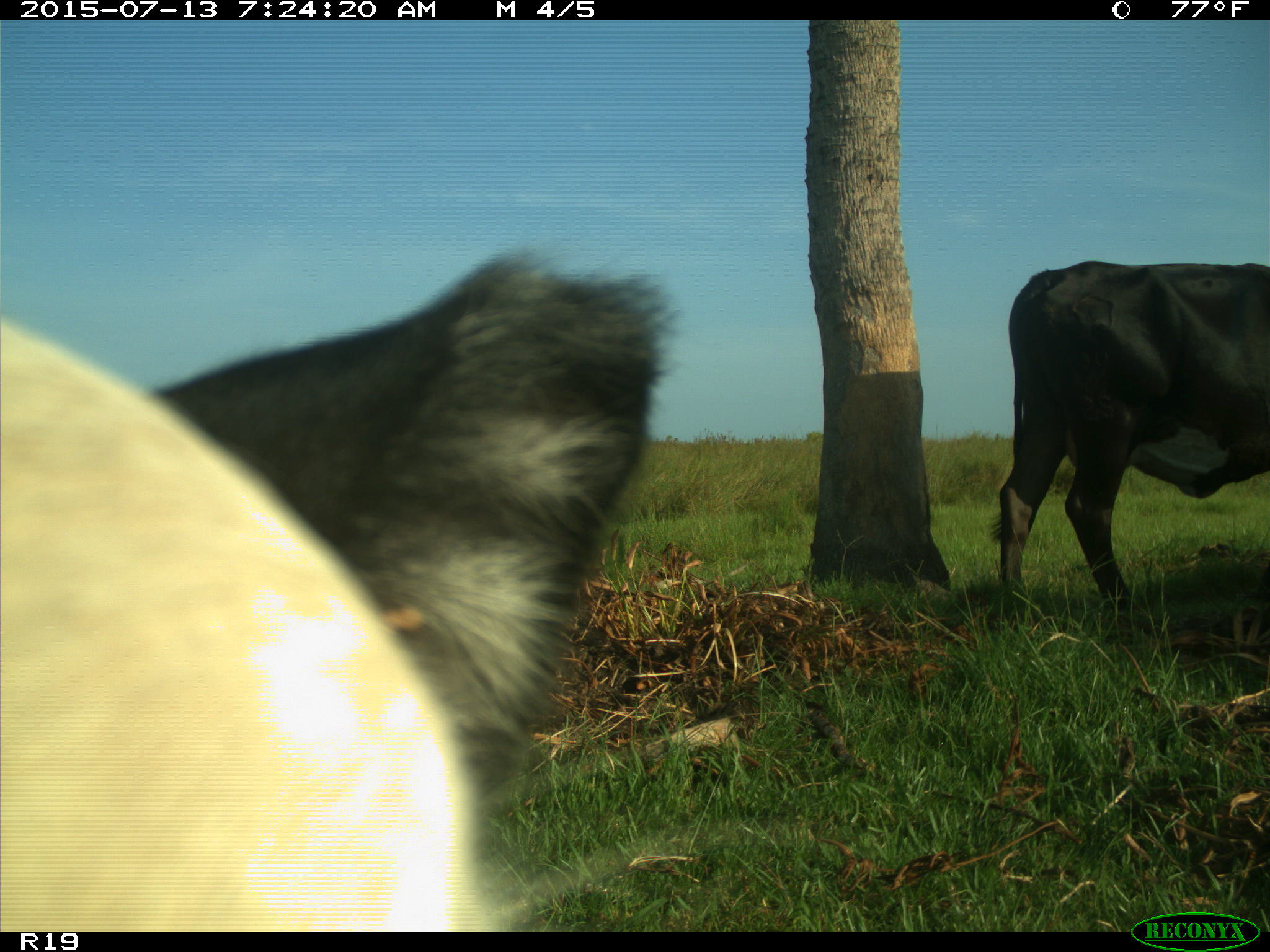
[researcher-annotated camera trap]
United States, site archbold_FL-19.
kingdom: Animalia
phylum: Chordata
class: Mammalia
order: Artiodactyla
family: Bovidae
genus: Bos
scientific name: Bos taurus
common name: domestic cow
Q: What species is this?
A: Bos taurus (domestic cow).